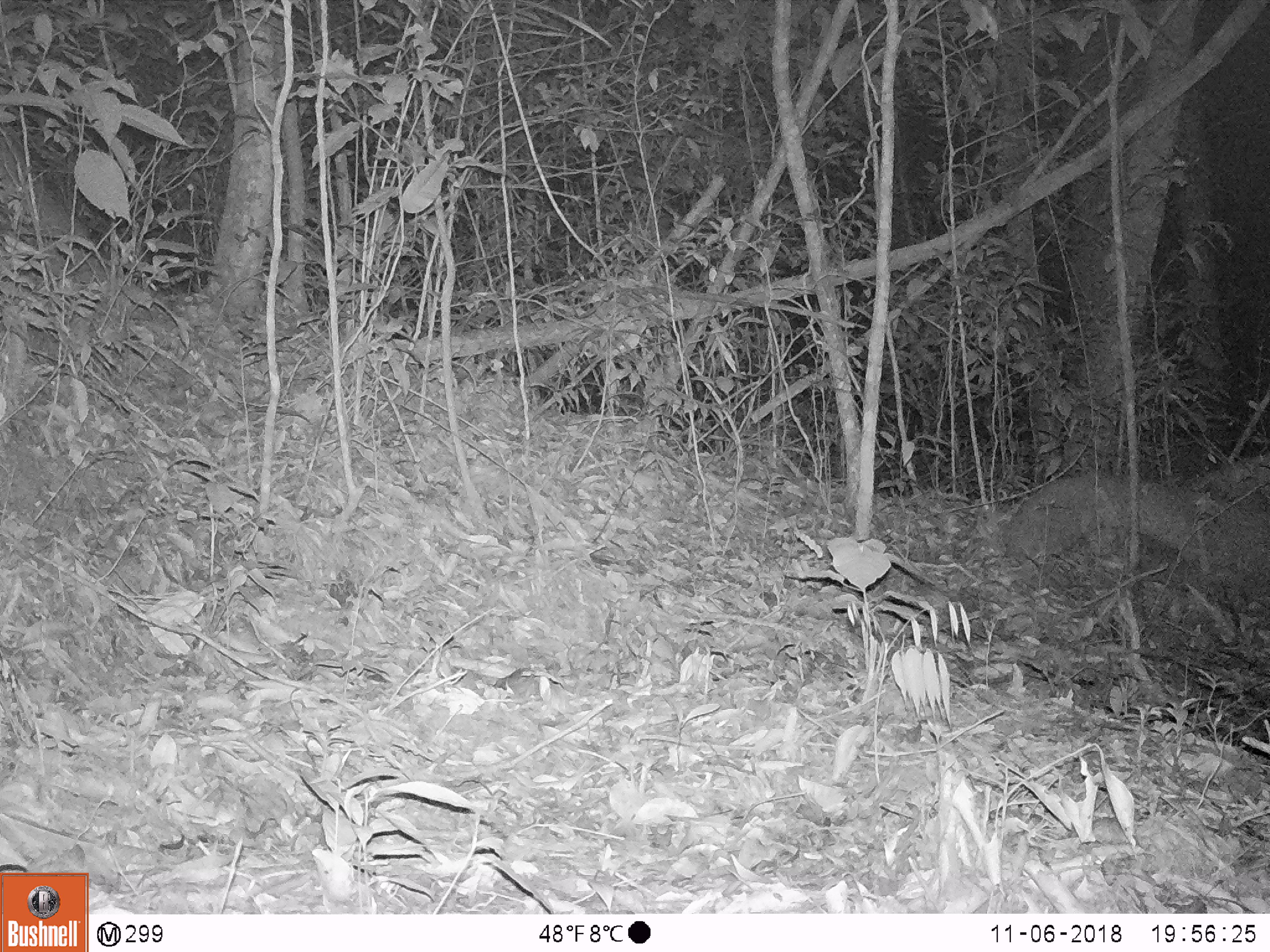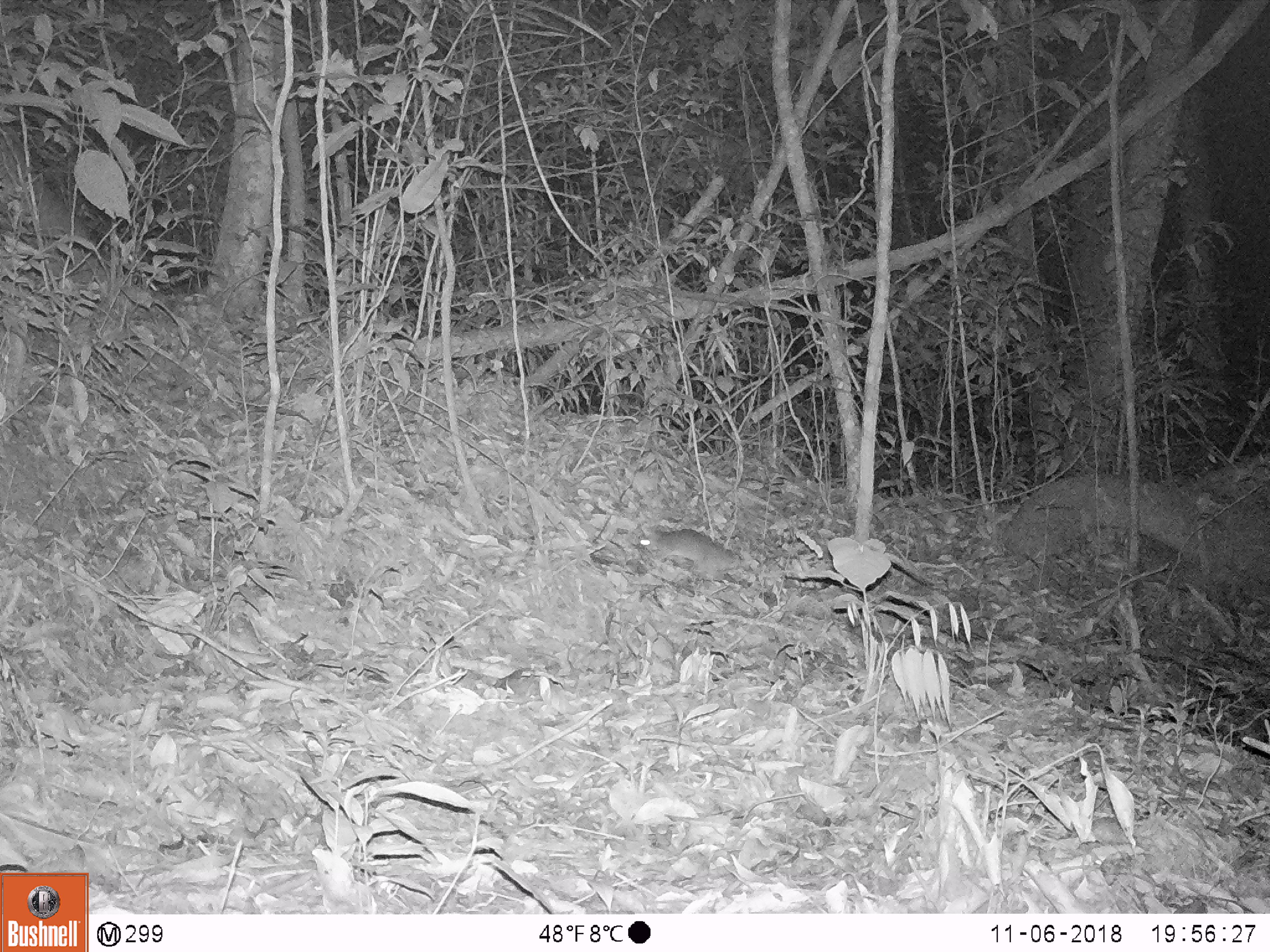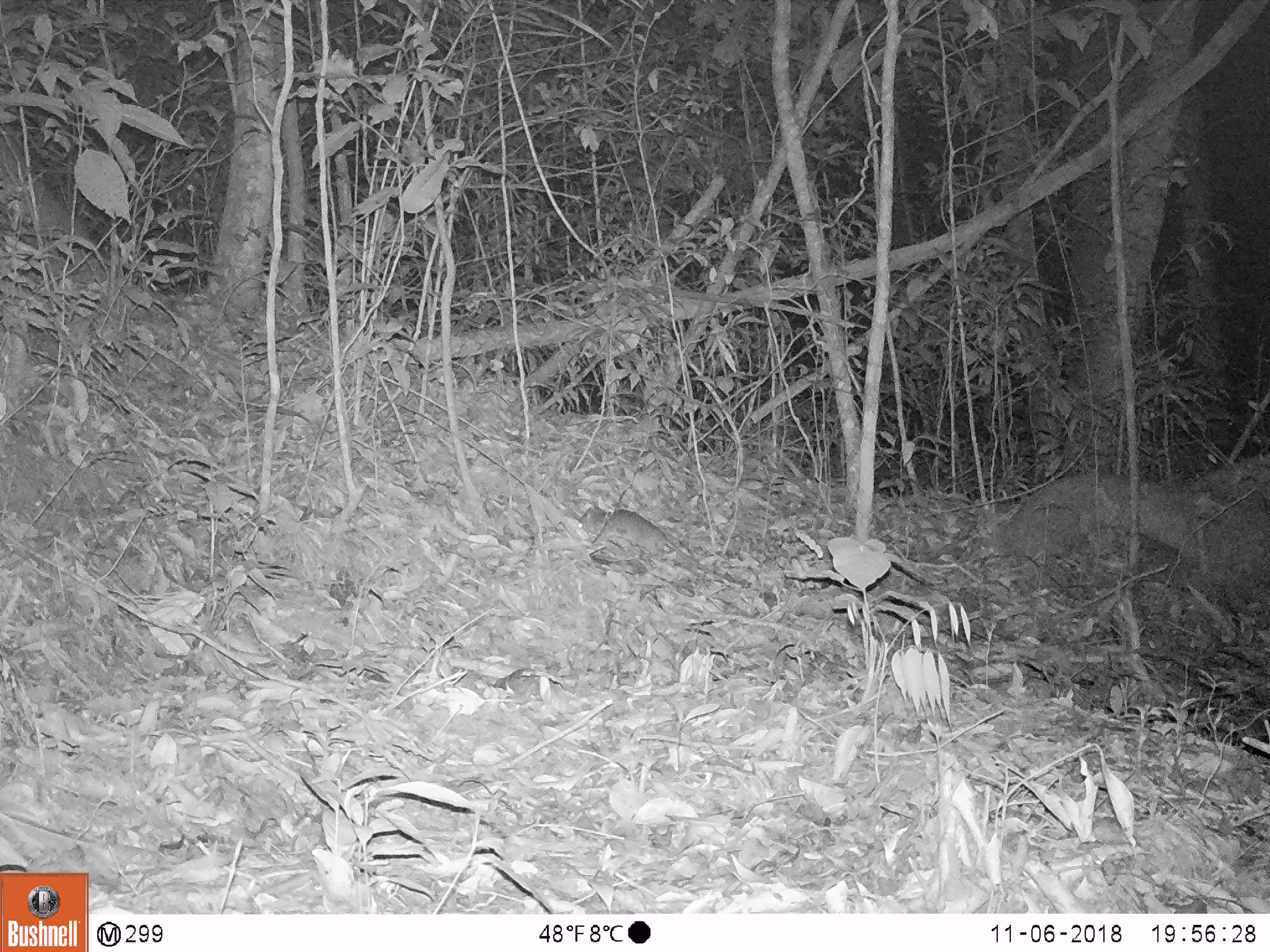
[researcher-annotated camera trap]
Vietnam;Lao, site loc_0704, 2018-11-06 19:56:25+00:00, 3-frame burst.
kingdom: Animalia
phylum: Chordata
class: Mammalia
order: Rodentia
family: Muridae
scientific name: Muridae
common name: old-world mice and rats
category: unidentified murid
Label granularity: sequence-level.